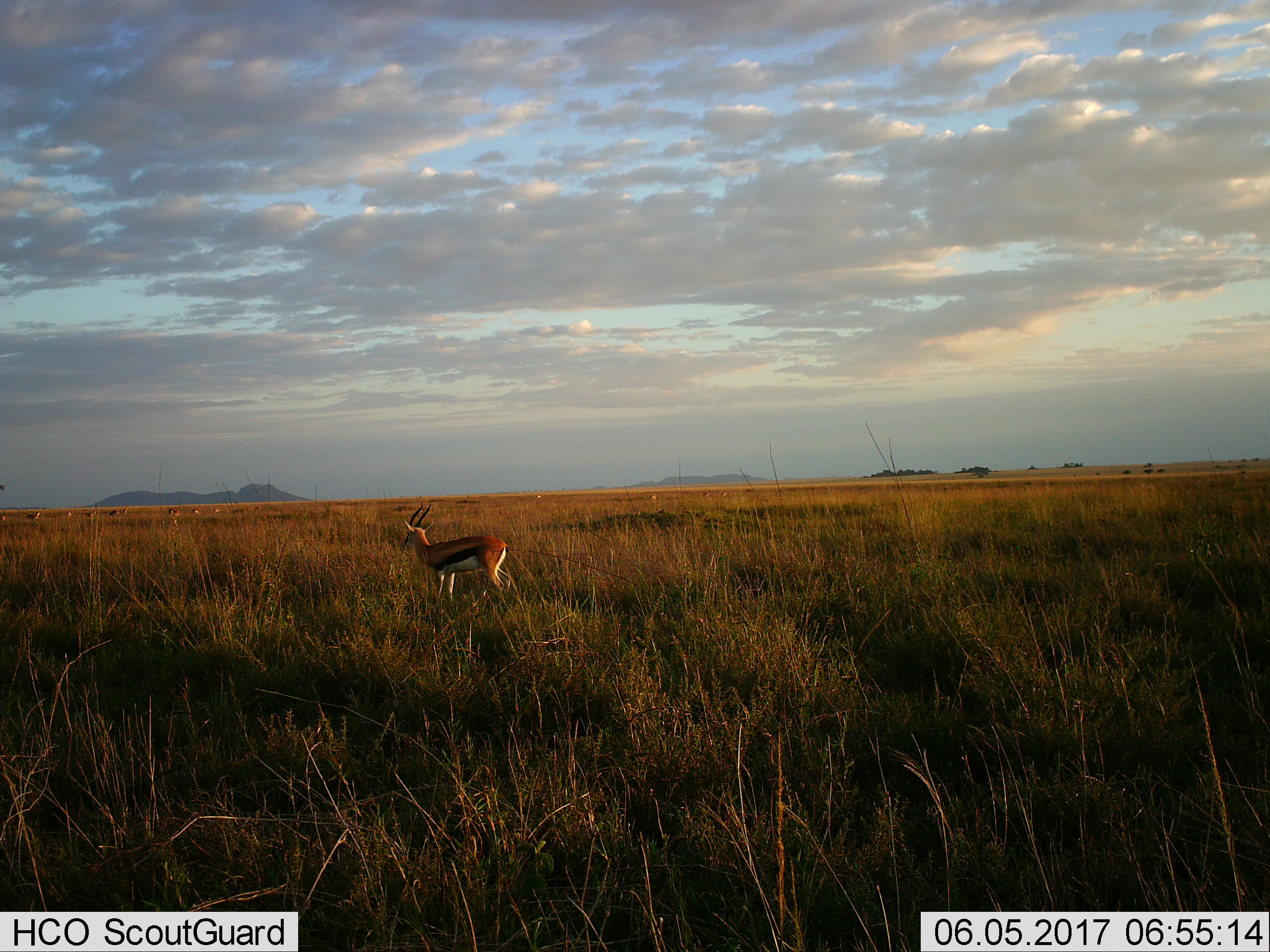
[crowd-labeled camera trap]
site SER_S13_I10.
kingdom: Animalia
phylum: Chordata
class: Mammalia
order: Artiodactyla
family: Bovidae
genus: Eudorcas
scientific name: Eudorcas thomsonii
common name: thomson's gazelle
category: gazellethomsons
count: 1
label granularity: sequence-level